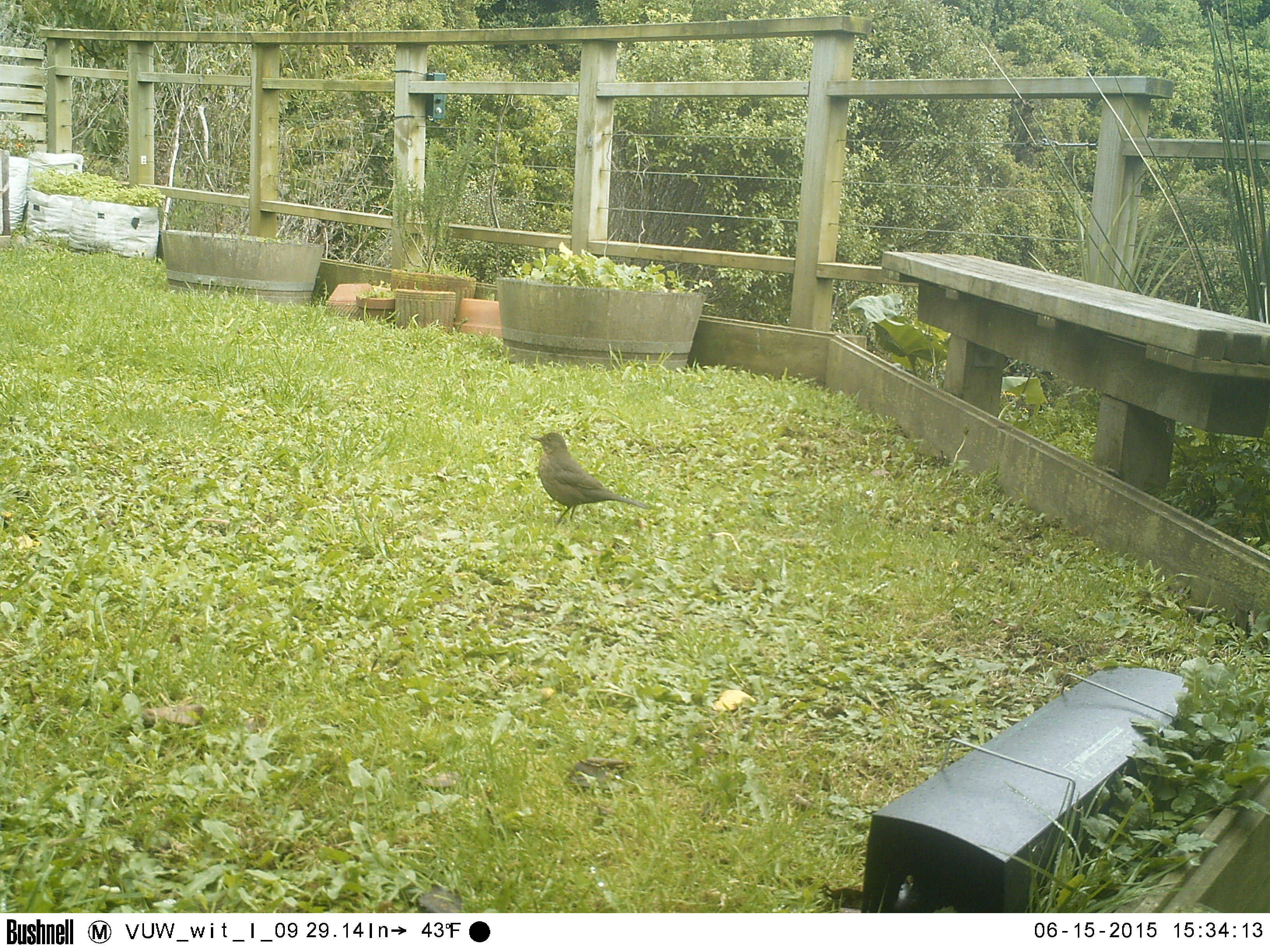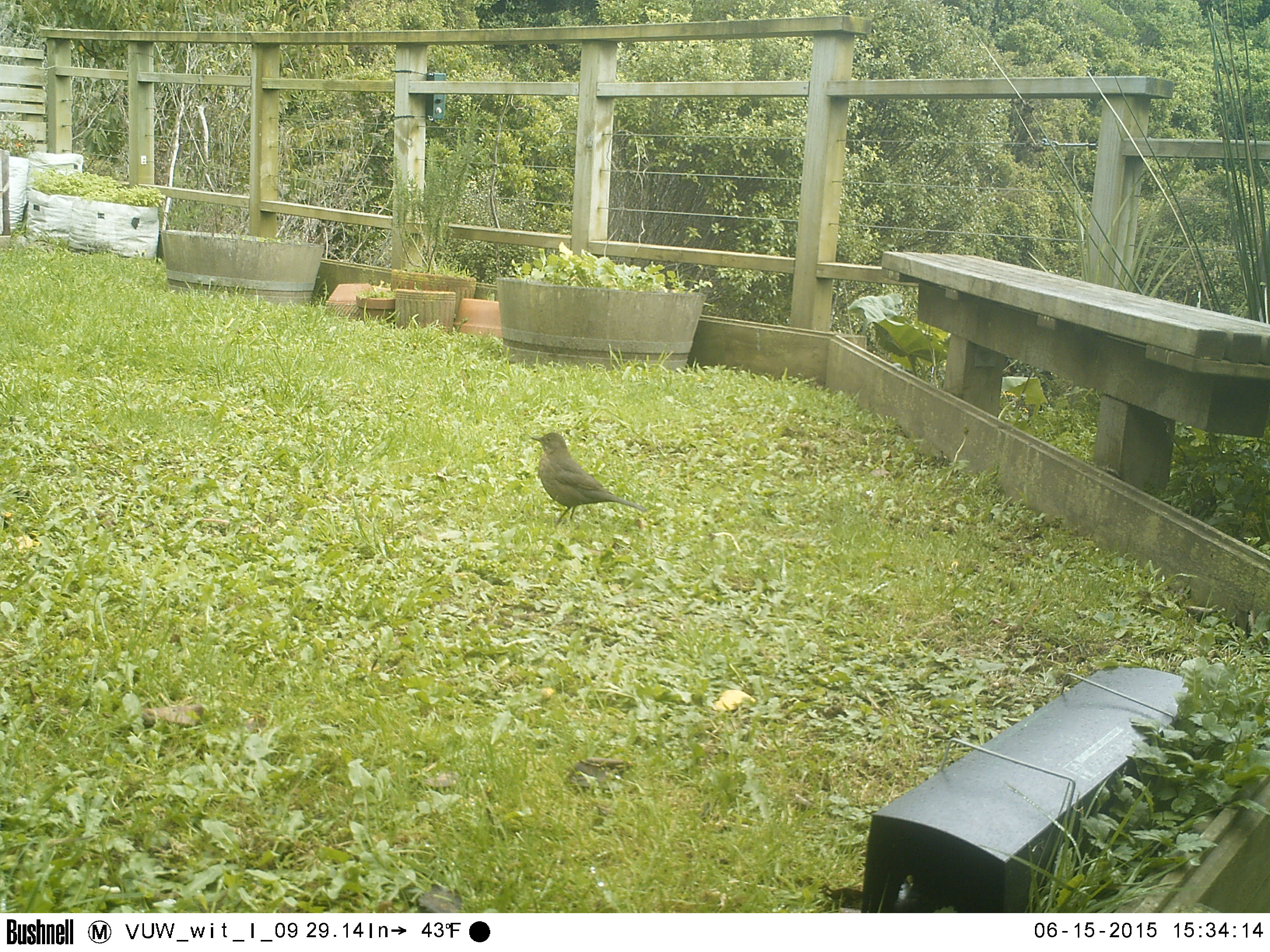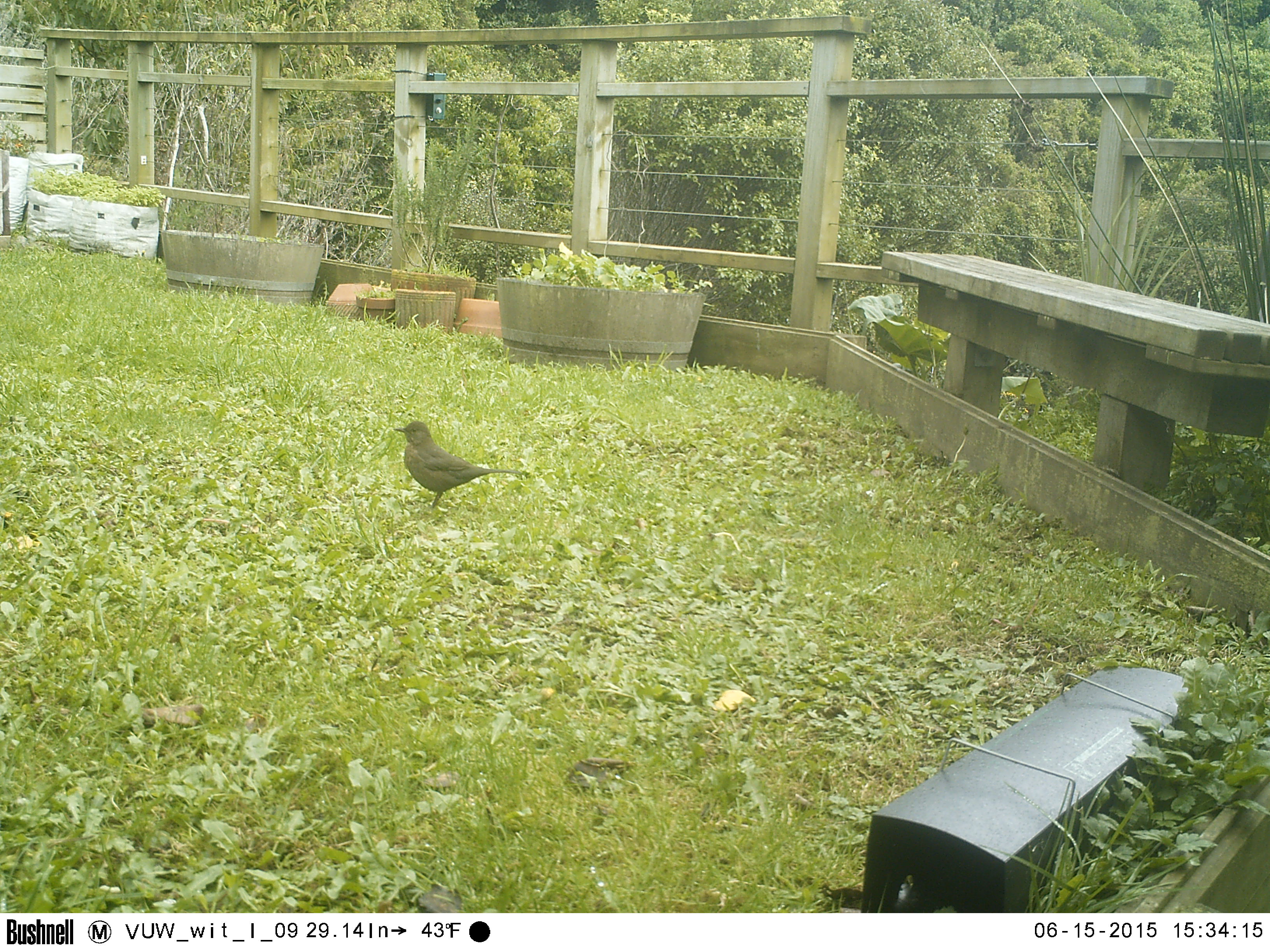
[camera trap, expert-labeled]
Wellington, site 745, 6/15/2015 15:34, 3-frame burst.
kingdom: Animalia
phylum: Chordata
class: Aves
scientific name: Aves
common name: bird